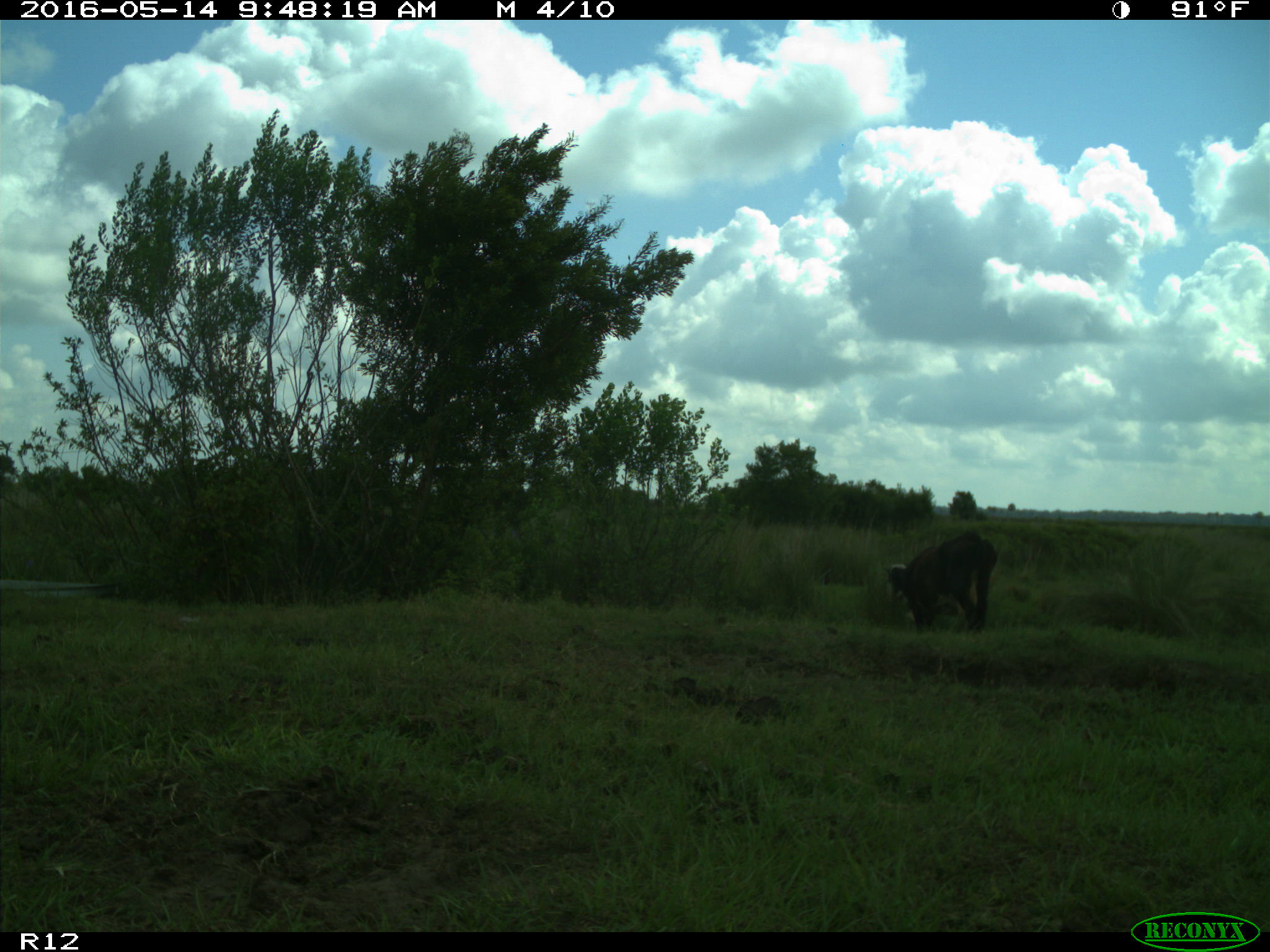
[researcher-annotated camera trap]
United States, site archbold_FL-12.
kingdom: Animalia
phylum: Chordata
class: Mammalia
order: Artiodactyla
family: Bovidae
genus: Bos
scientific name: Bos taurus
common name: domestic cow